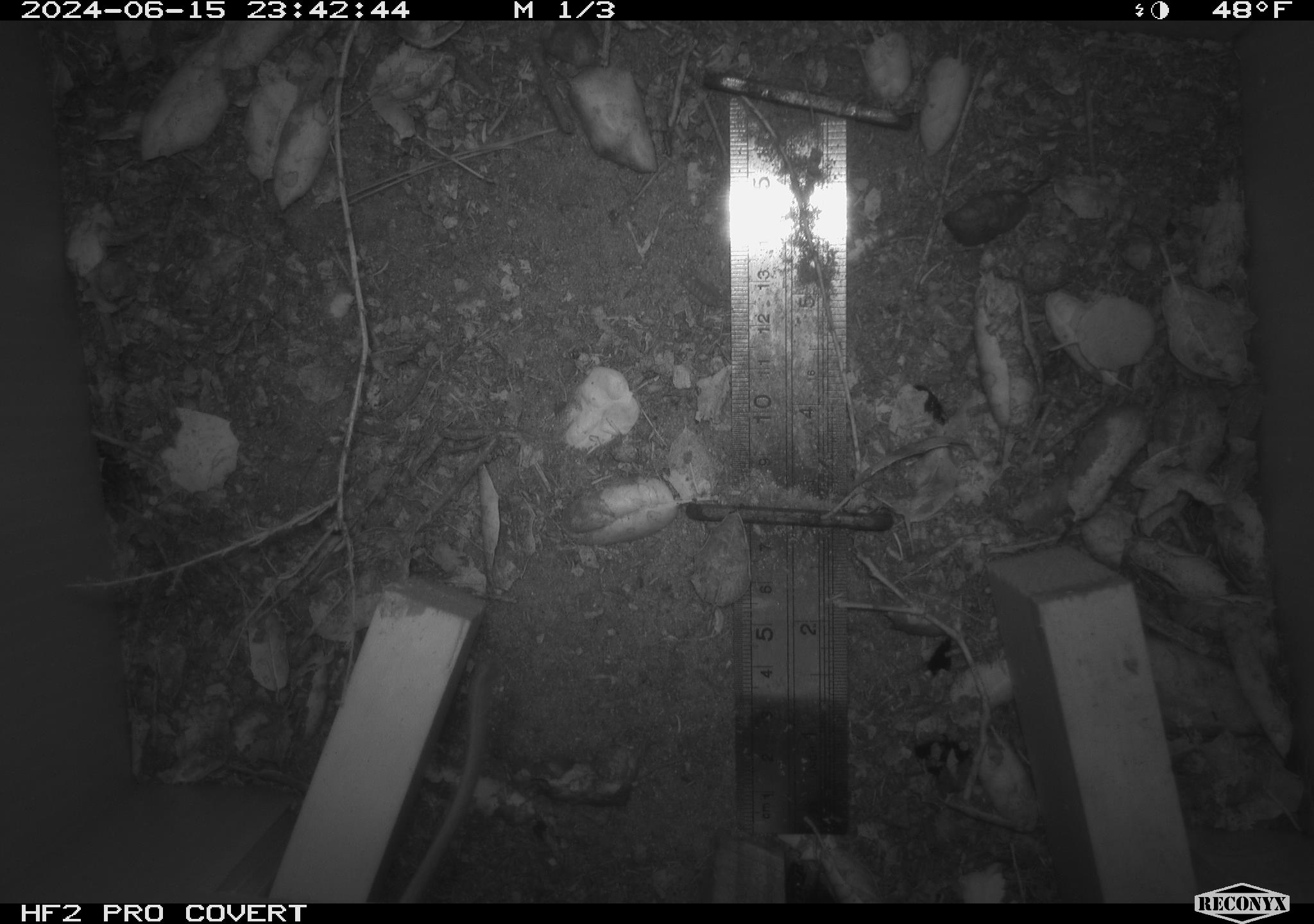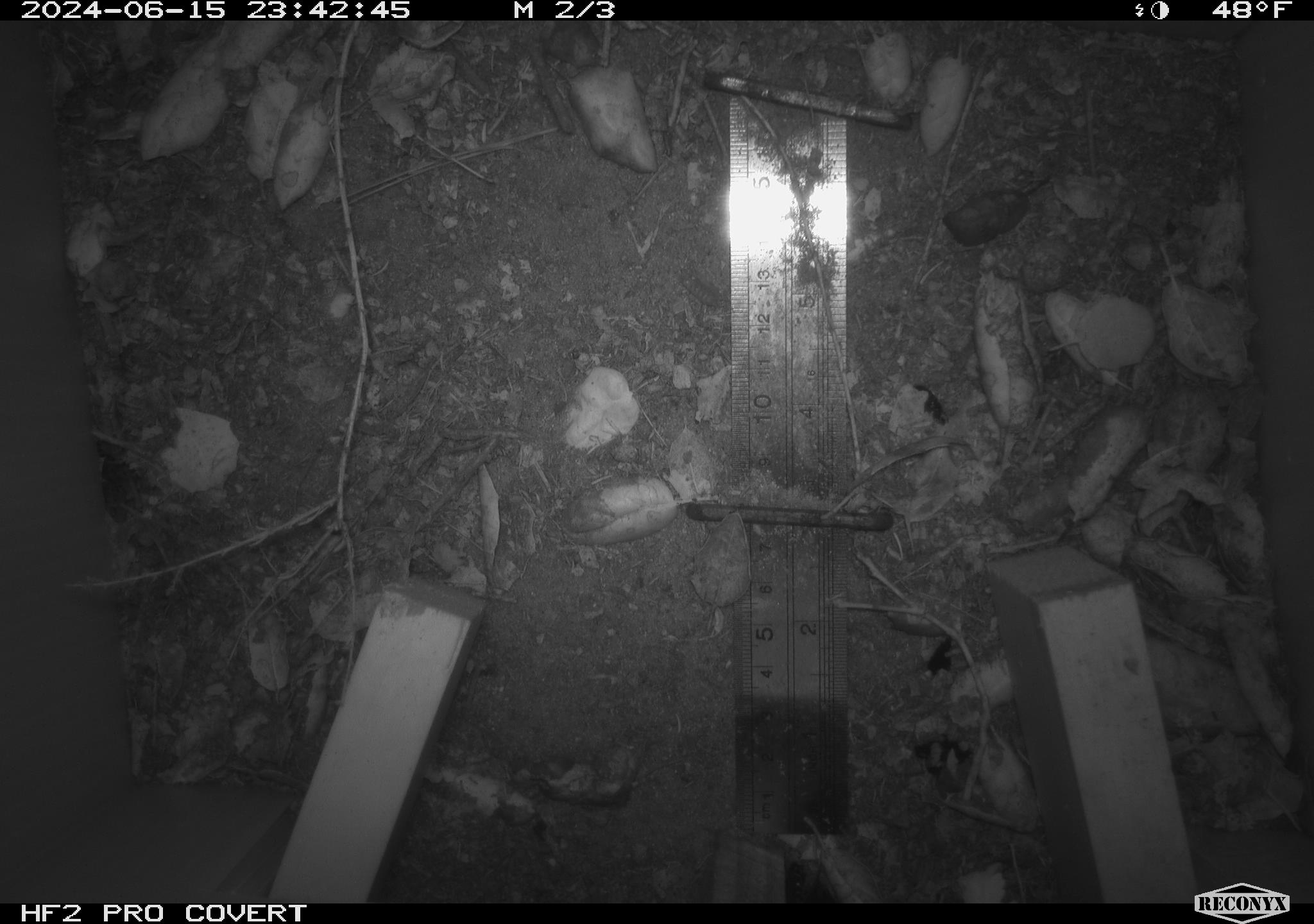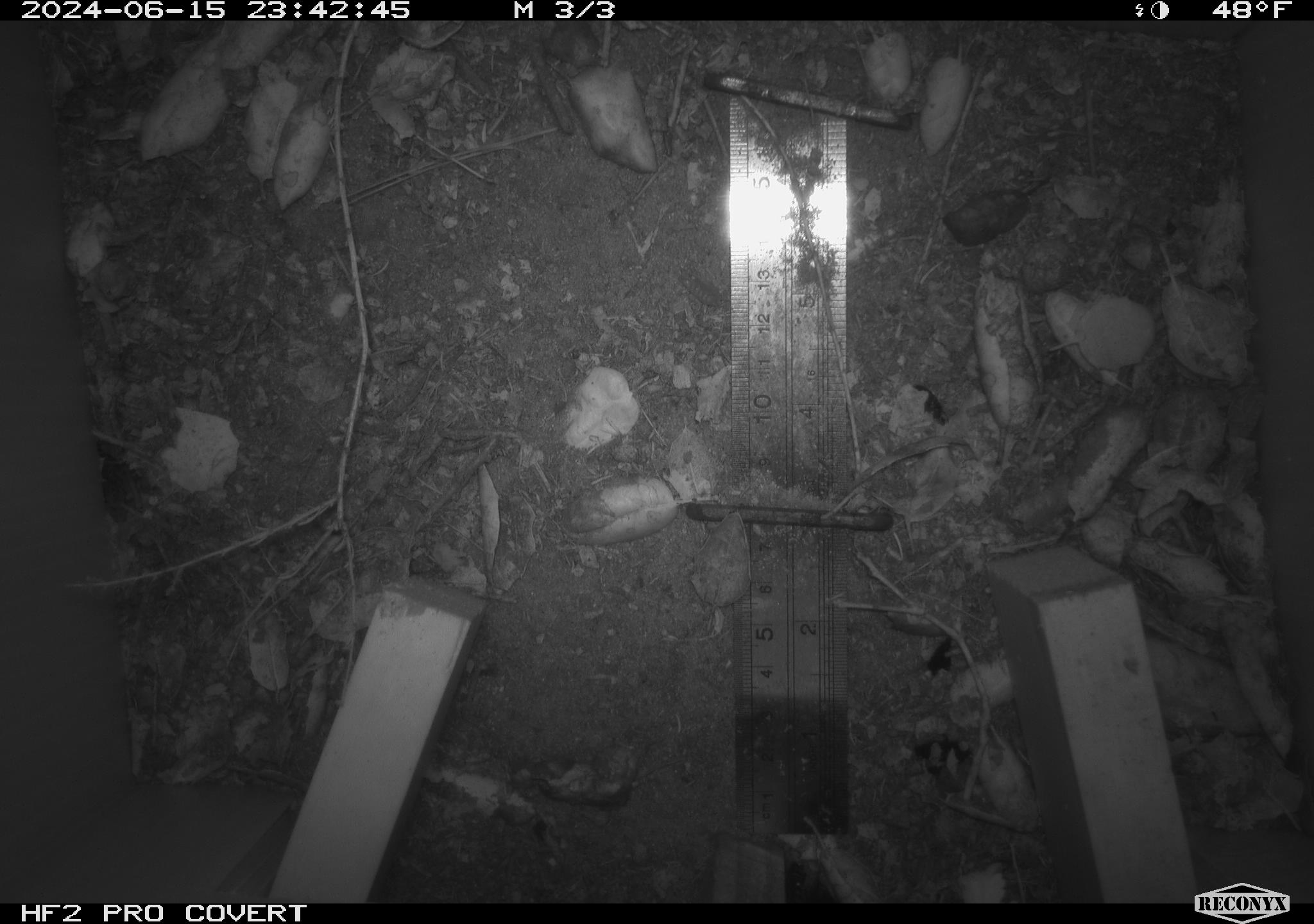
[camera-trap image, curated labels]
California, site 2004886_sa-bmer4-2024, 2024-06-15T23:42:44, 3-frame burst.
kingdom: Animalia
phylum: Chordata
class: Mammalia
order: Rodentia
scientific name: Rodentia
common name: woodrat or rat or mouse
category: woodrat or rat or mouse species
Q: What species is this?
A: Woodrat or rat or mouse species (woodrat or rat or mouse) (Rodentia).